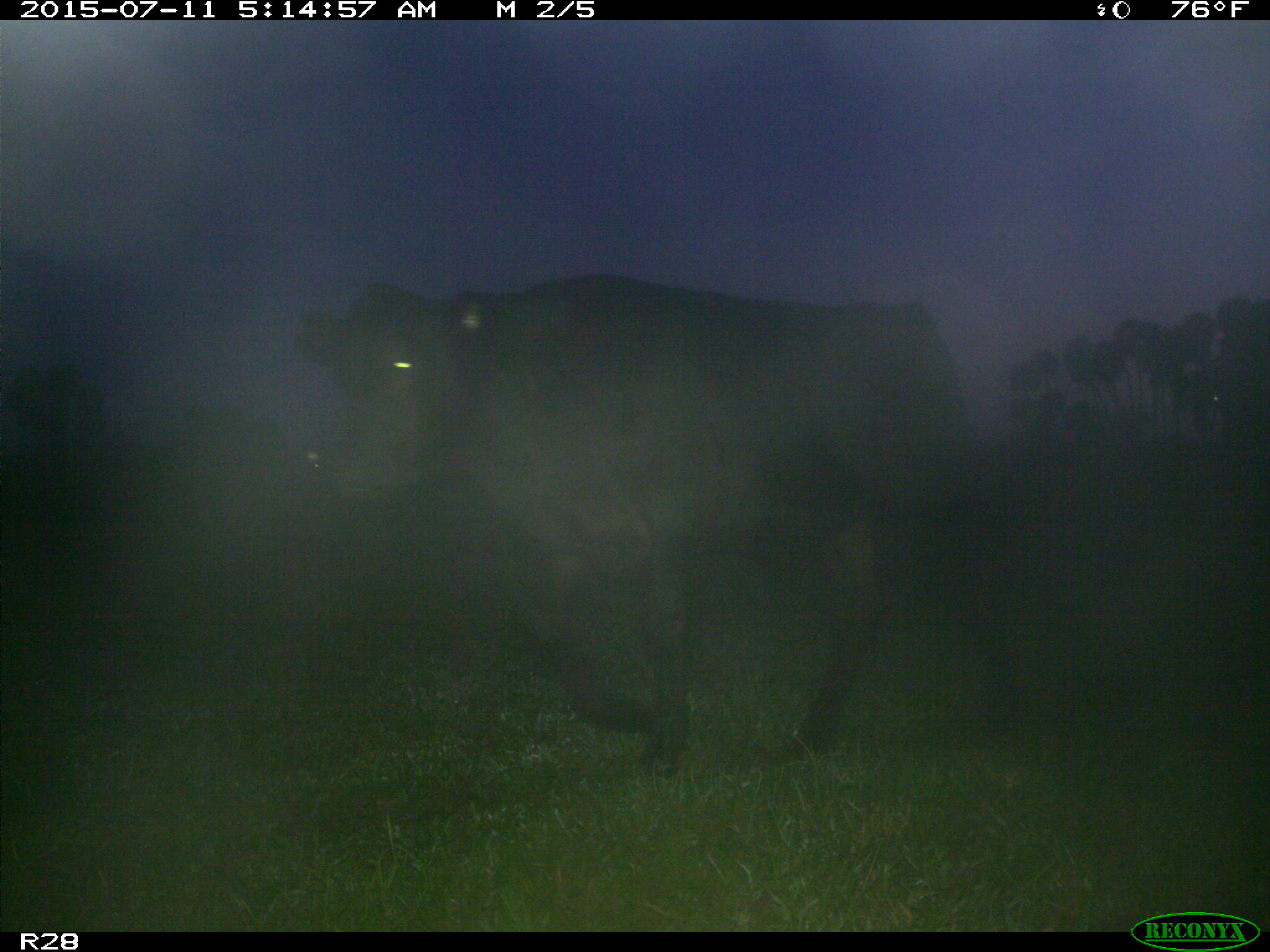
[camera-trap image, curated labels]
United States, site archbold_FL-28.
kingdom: Animalia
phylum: Chordata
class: Mammalia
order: Artiodactyla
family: Bovidae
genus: Bos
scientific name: Bos taurus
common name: domestic cow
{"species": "Bos taurus (domestic cow)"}